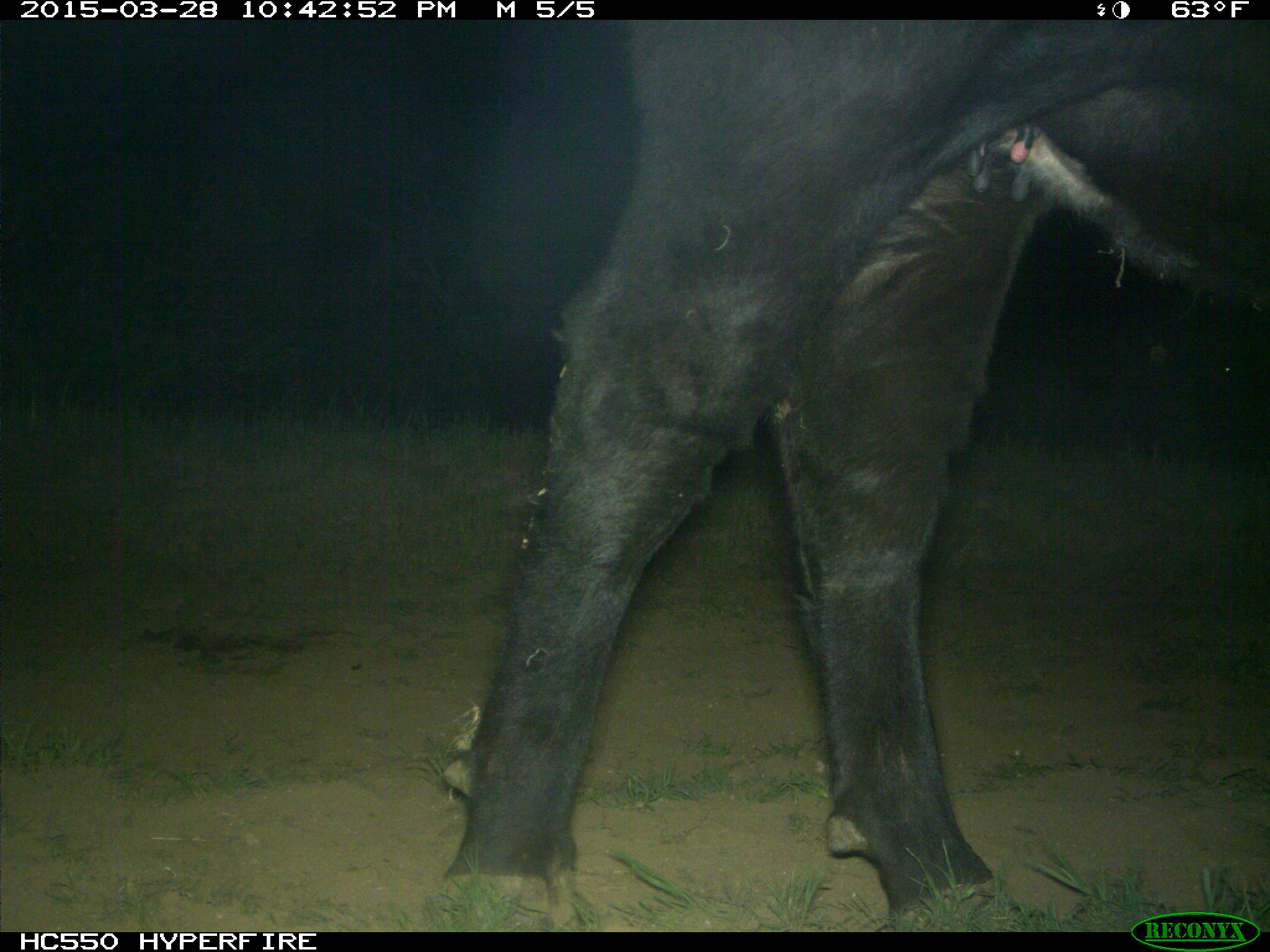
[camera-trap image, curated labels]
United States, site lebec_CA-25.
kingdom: Animalia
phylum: Chordata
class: Mammalia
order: Artiodactyla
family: Bovidae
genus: Bos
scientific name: Bos taurus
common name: domestic cow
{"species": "Bos taurus (domestic cow)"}